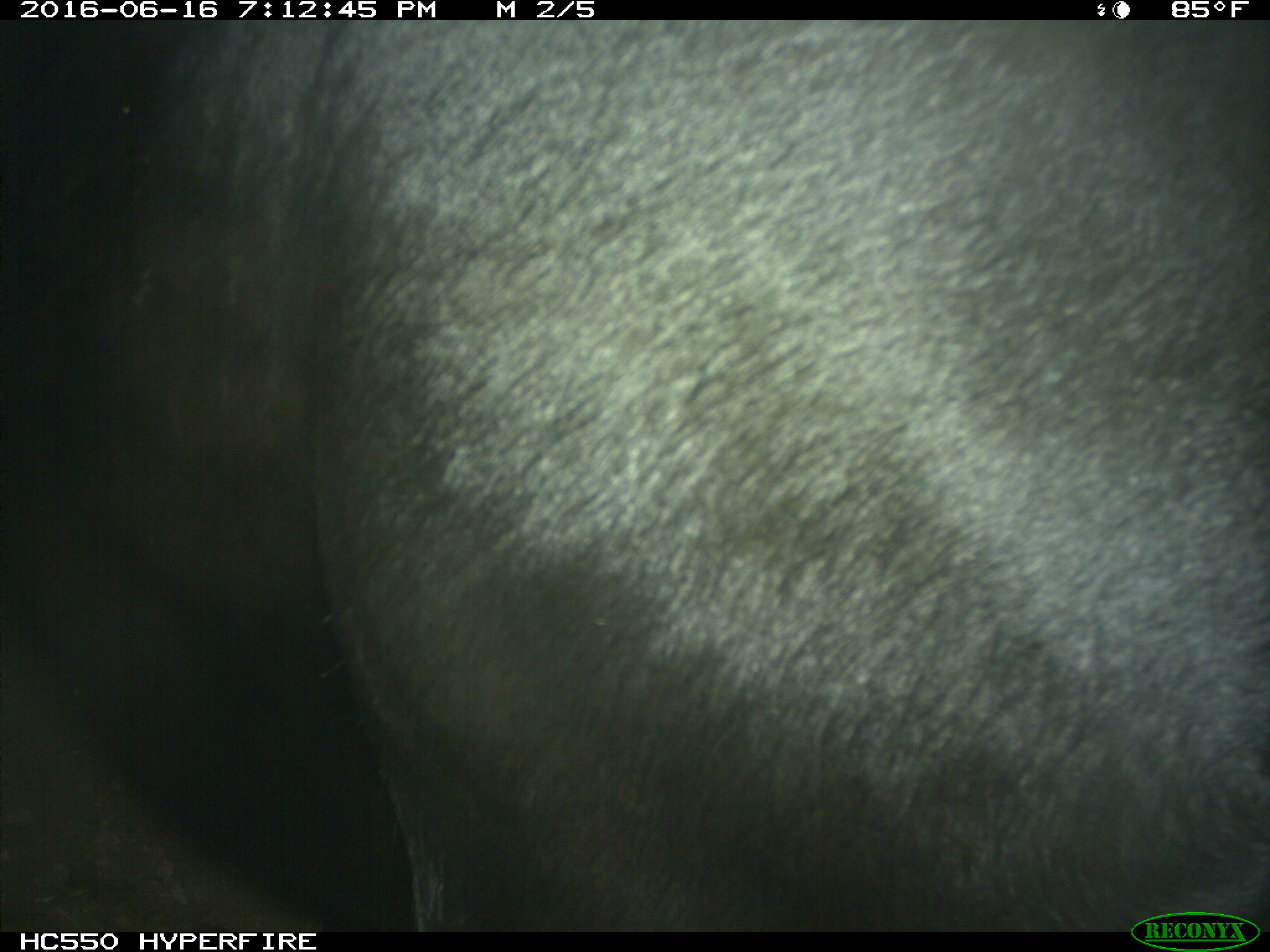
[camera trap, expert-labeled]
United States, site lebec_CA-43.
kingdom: Animalia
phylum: Chordata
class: Mammalia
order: Artiodactyla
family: Bovidae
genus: Bos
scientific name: Bos taurus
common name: domestic cow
Bos taurus (domestic cow).